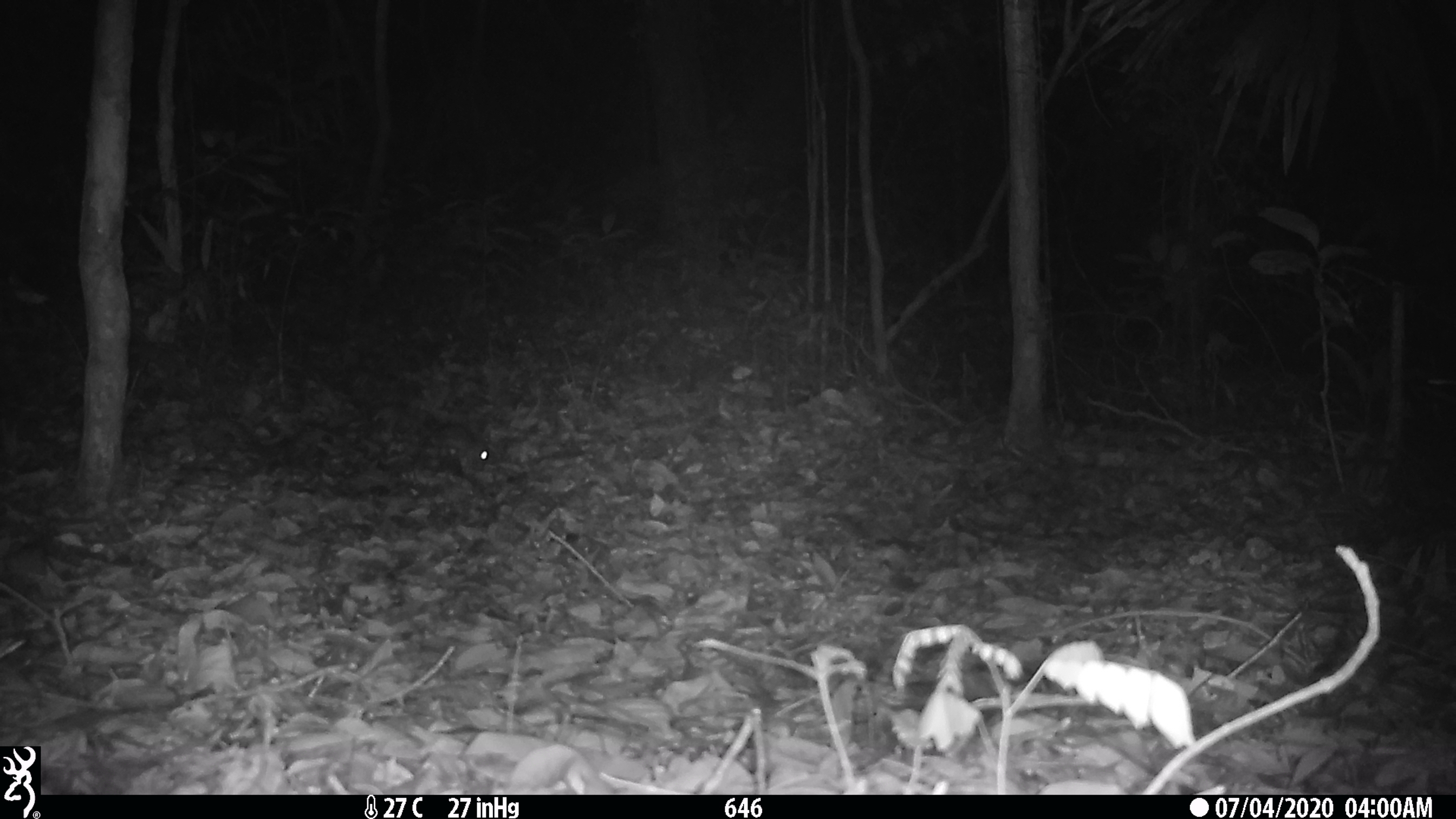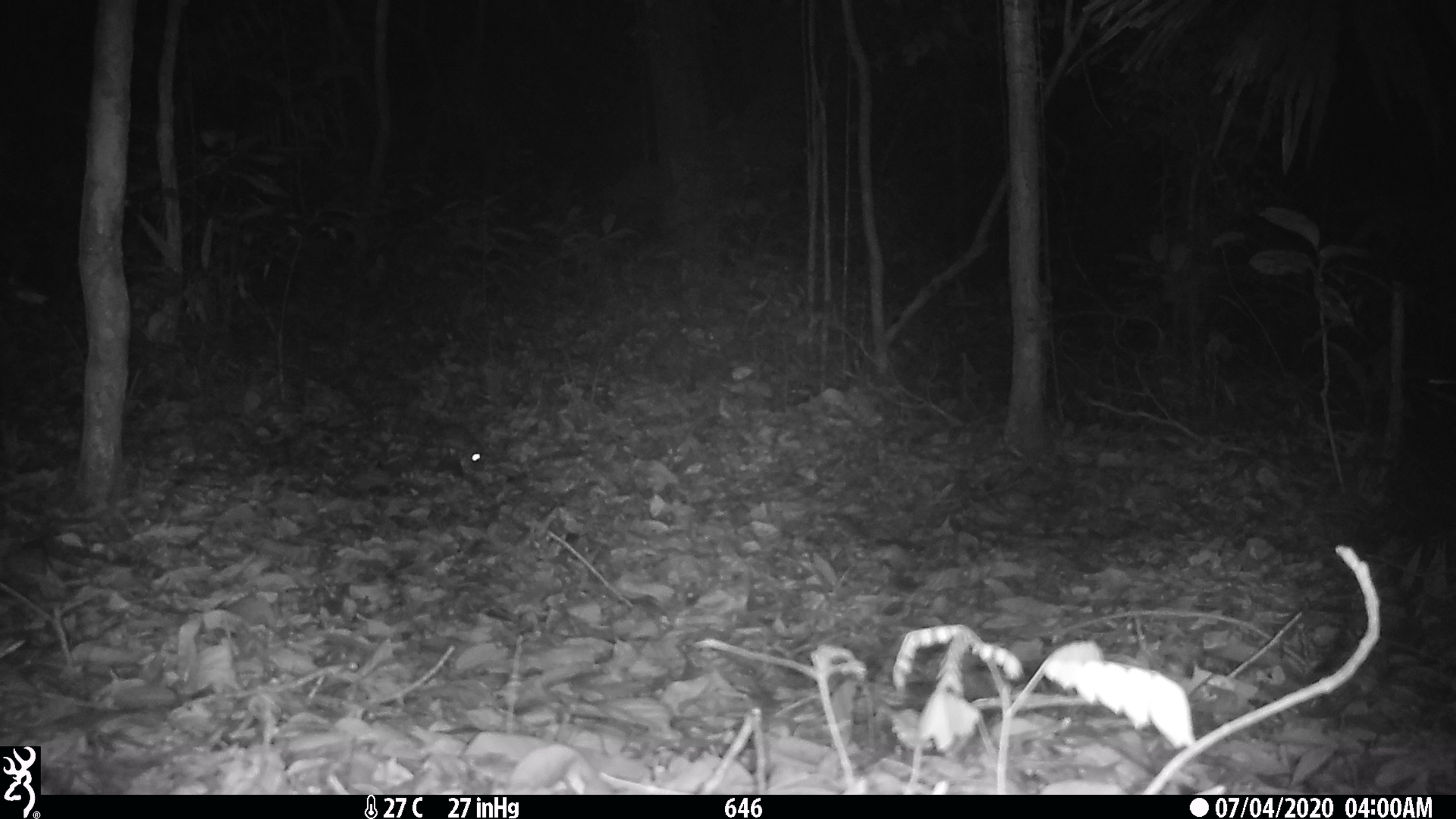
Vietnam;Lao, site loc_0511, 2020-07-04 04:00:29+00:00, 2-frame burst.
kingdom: Animalia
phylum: Chordata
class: Mammalia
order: Rodentia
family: Muridae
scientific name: Muridae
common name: old-world mice and rats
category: unidentified murid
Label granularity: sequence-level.